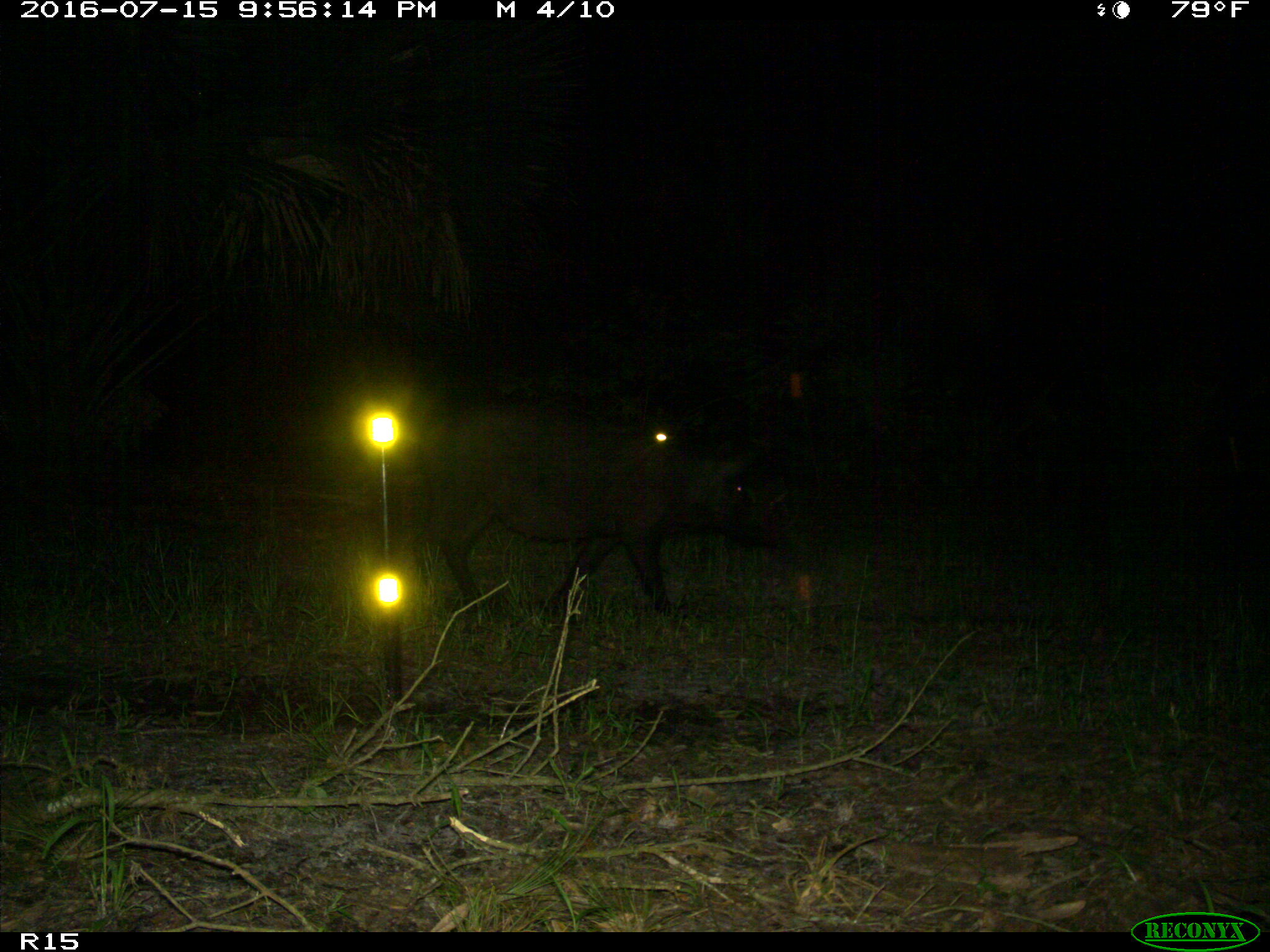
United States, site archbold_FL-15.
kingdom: Animalia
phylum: Chordata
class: Mammalia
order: Artiodactyla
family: Suidae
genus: Sus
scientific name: Sus scrofa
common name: wild boar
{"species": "Sus scrofa (wild boar)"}